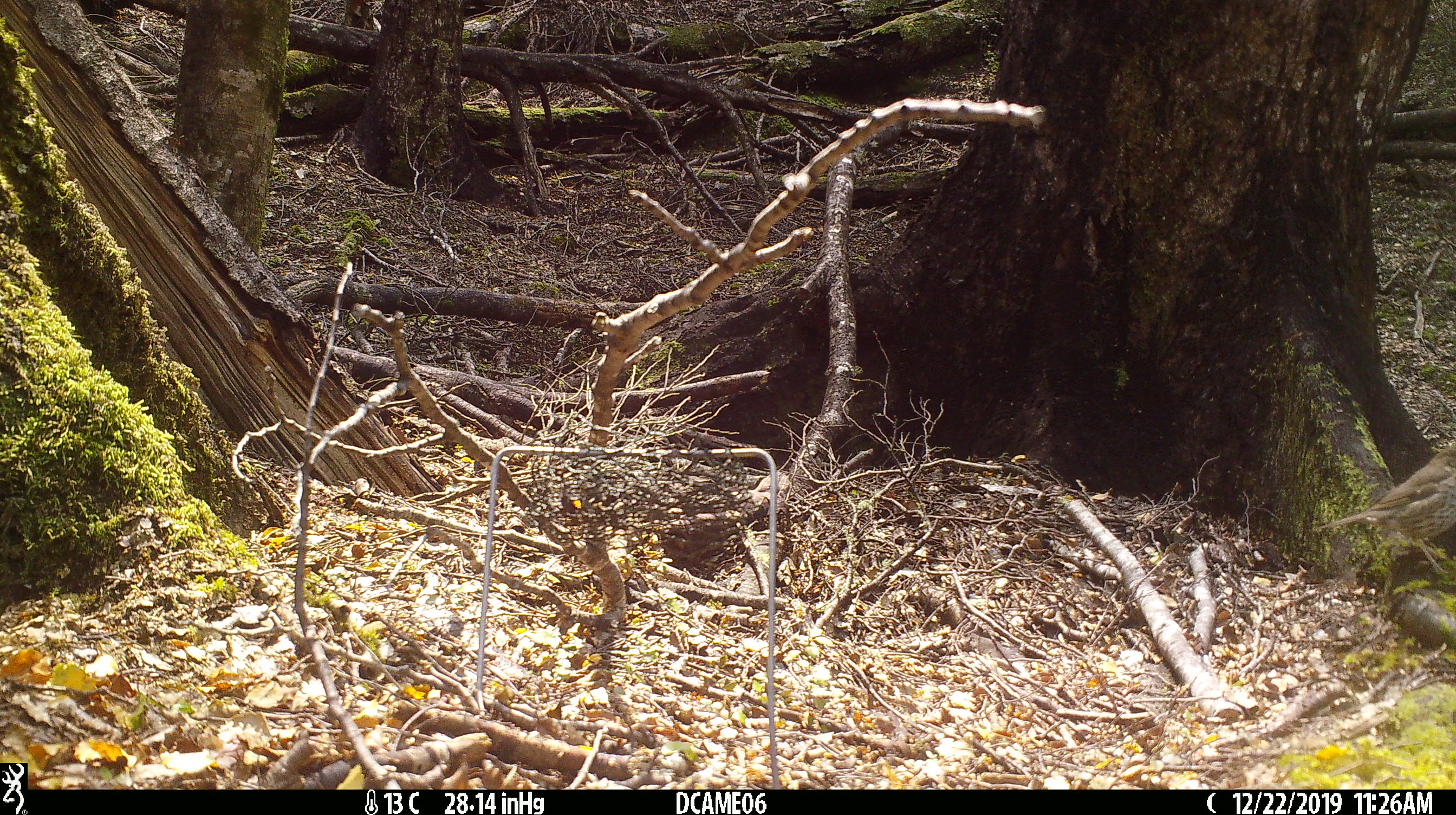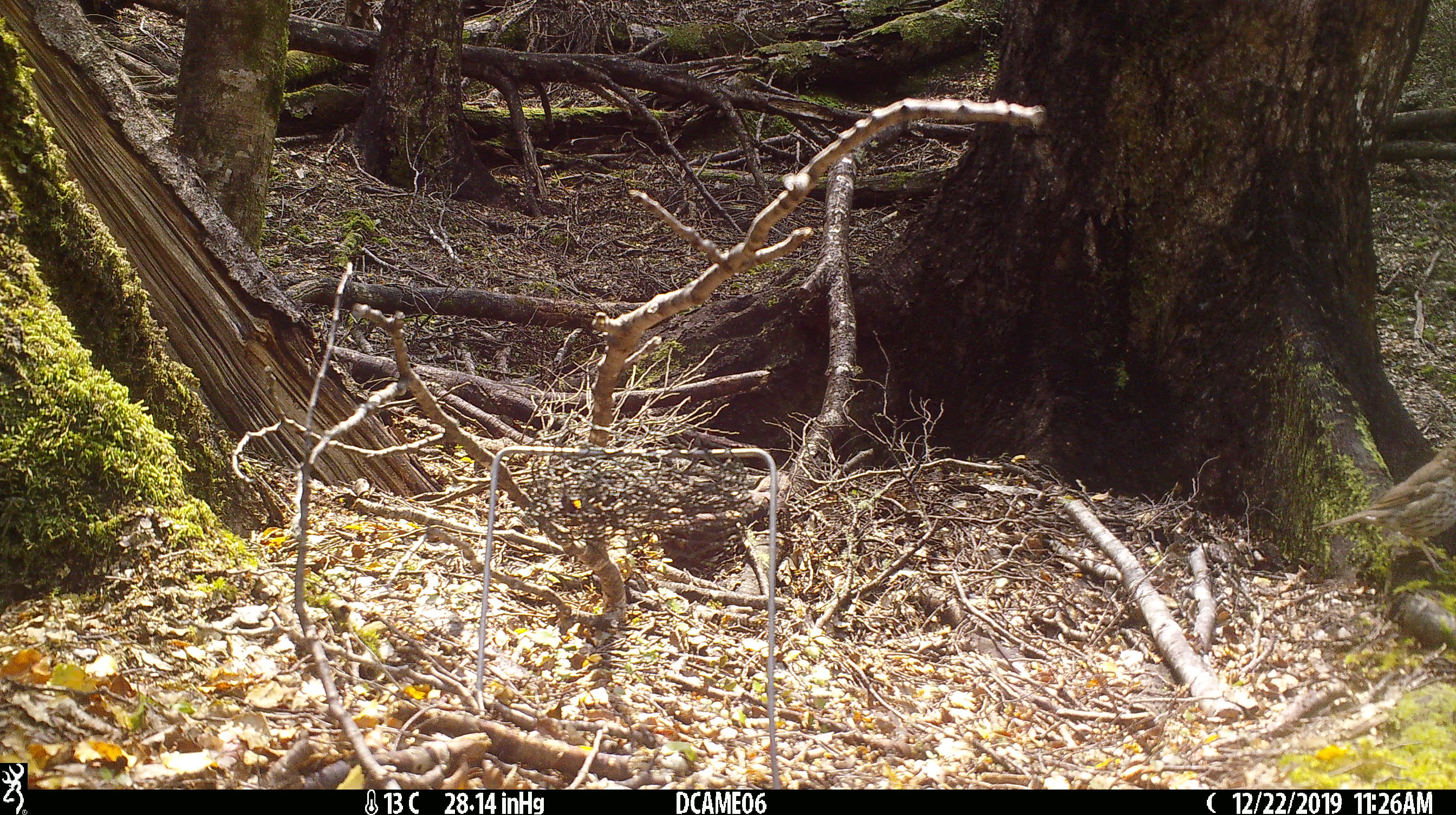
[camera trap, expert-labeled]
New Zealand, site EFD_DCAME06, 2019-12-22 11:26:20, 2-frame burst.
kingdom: Animalia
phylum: Chordata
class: Aves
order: Passeriformes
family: Turdidae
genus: Turdus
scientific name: Turdus philomelos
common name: song thrush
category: thrush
Thrush (song thrush) (Turdus philomelos).